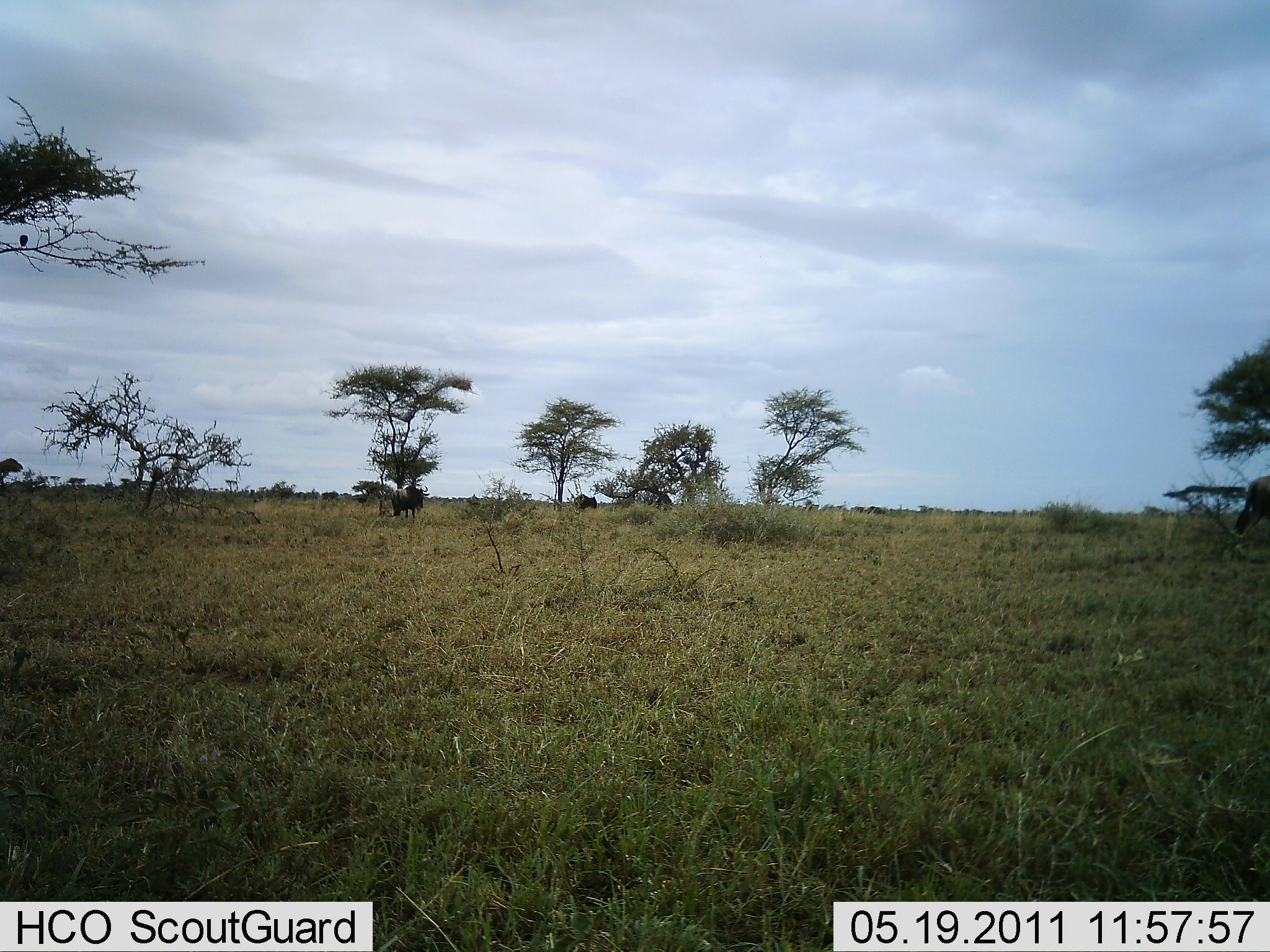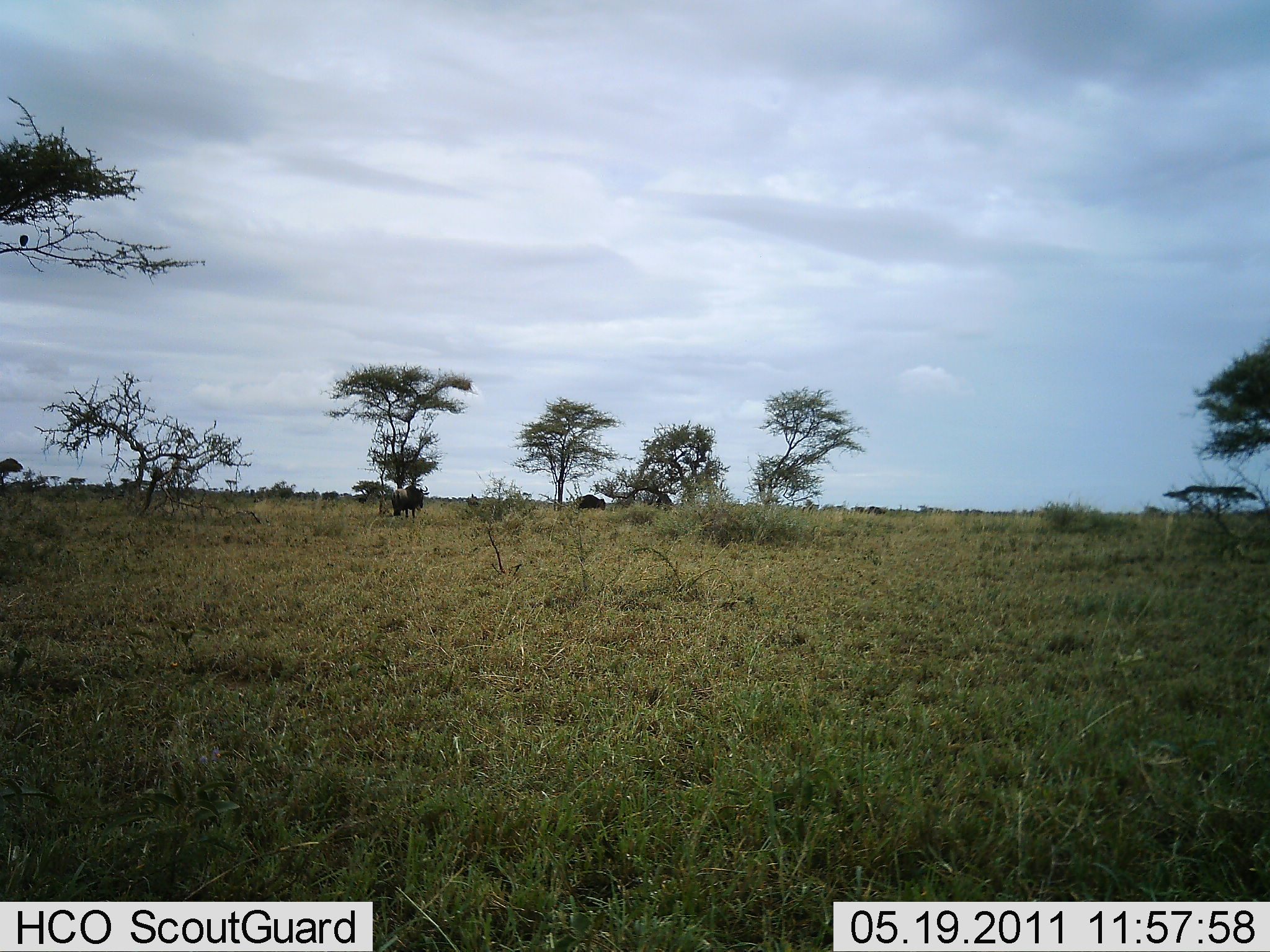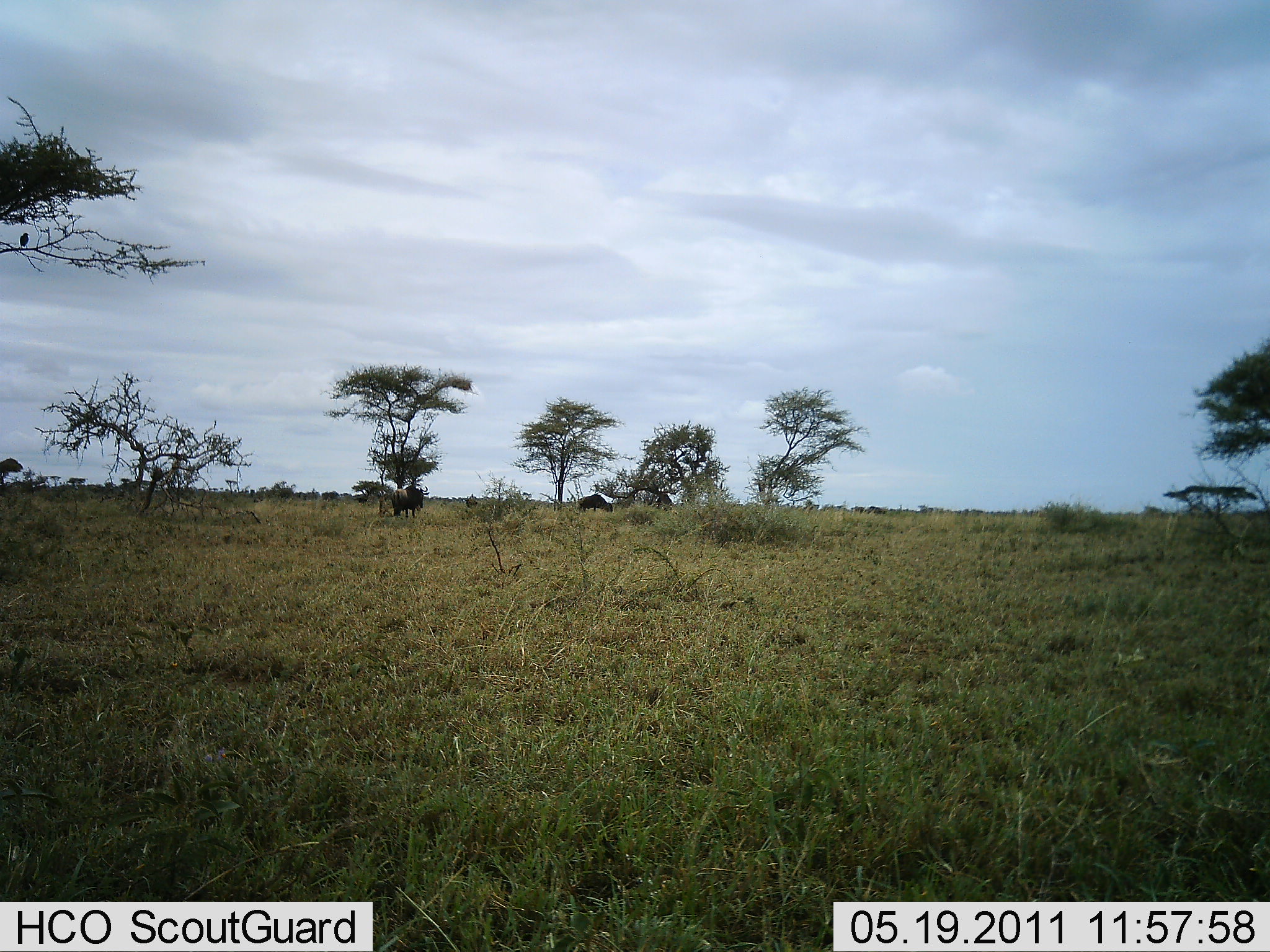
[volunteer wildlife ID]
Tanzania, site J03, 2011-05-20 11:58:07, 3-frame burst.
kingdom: Animalia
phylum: Chordata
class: Mammalia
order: Artiodactyla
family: Bovidae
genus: Connochaetes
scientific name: Connochaetes taurinus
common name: blue wildebeest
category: wildebeest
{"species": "wildebeest (blue wildebeest) (Connochaetes taurinus)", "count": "3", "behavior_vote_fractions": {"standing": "67%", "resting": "0%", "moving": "33%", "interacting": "0%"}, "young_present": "0%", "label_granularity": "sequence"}